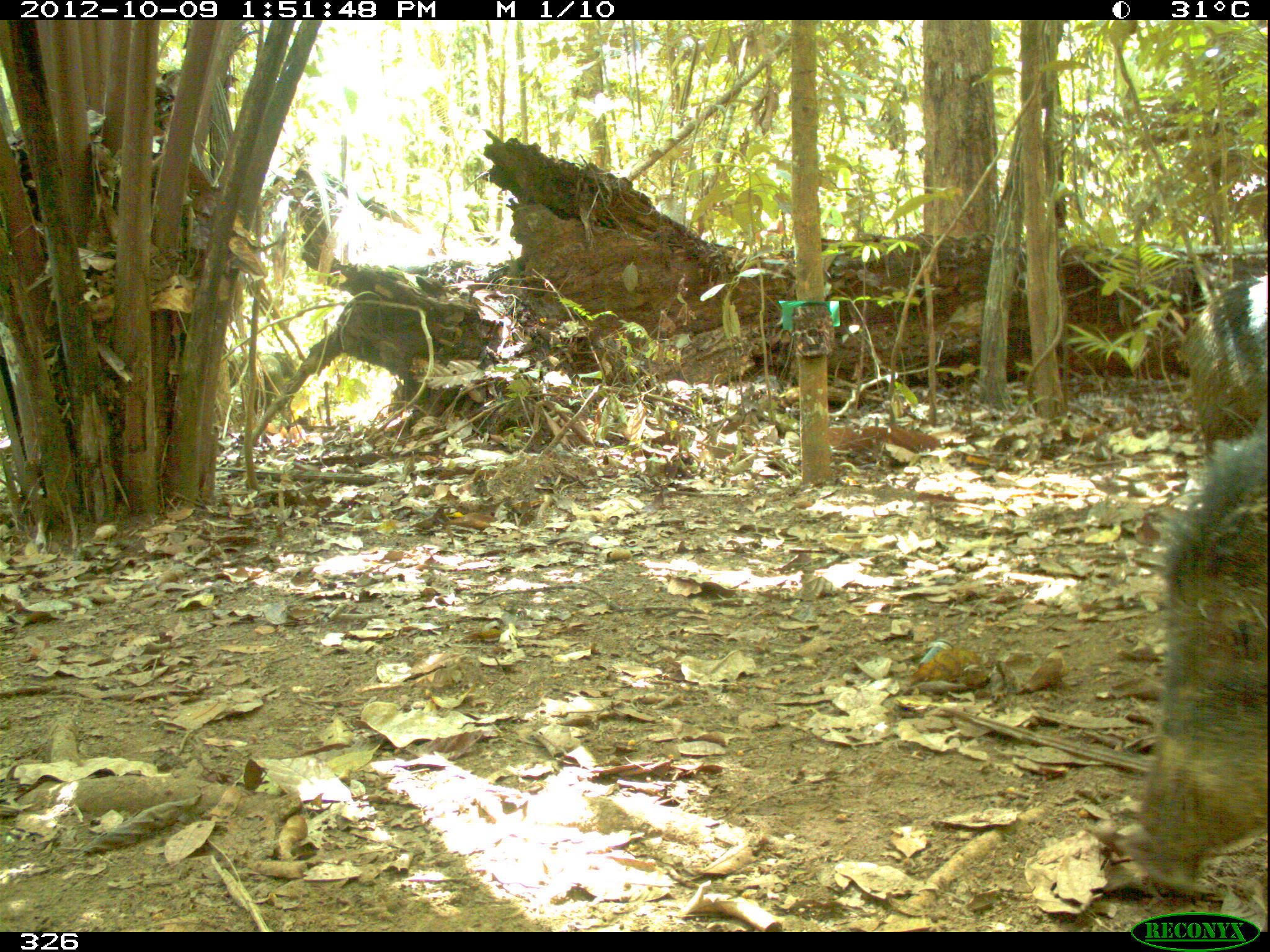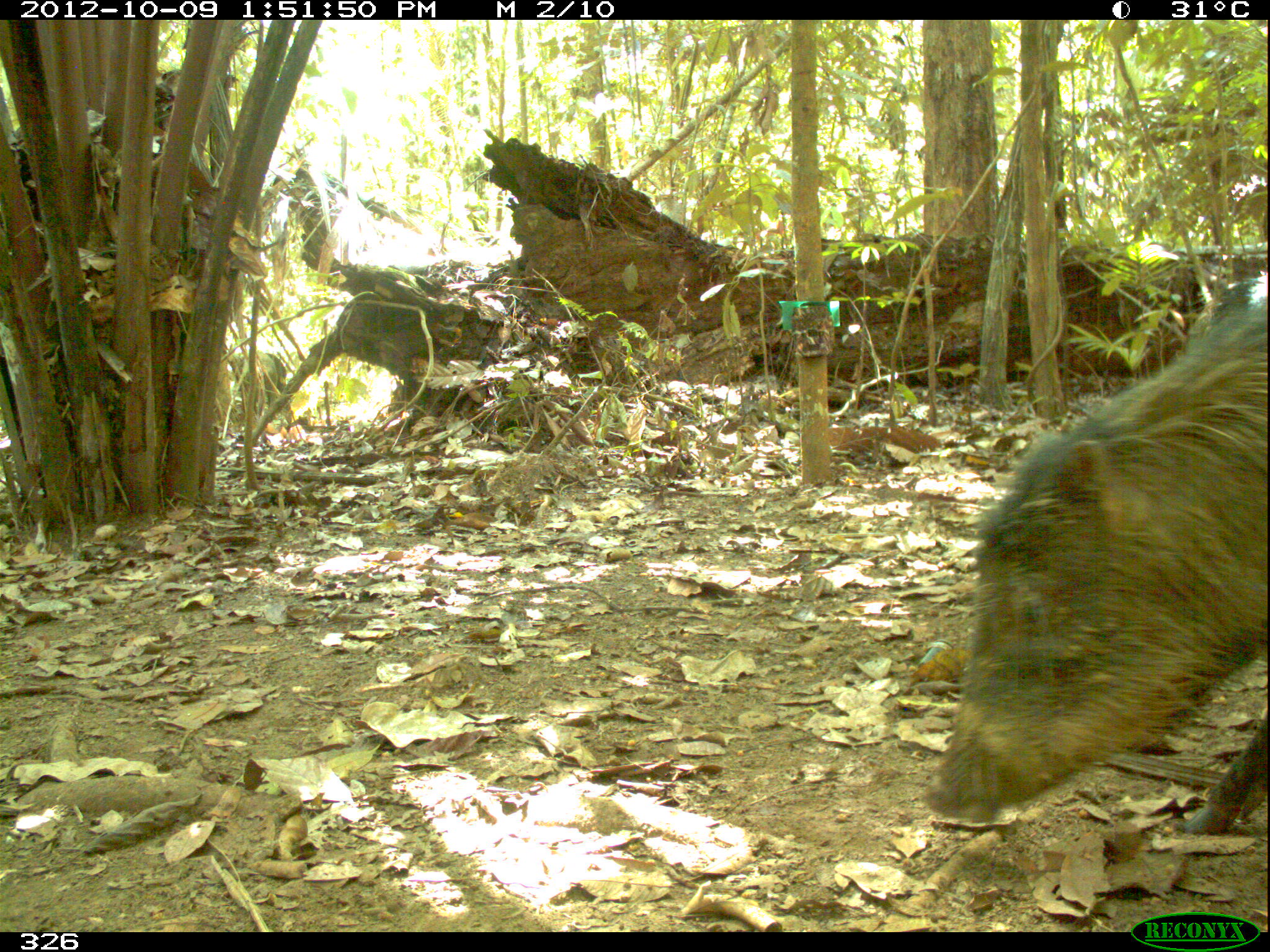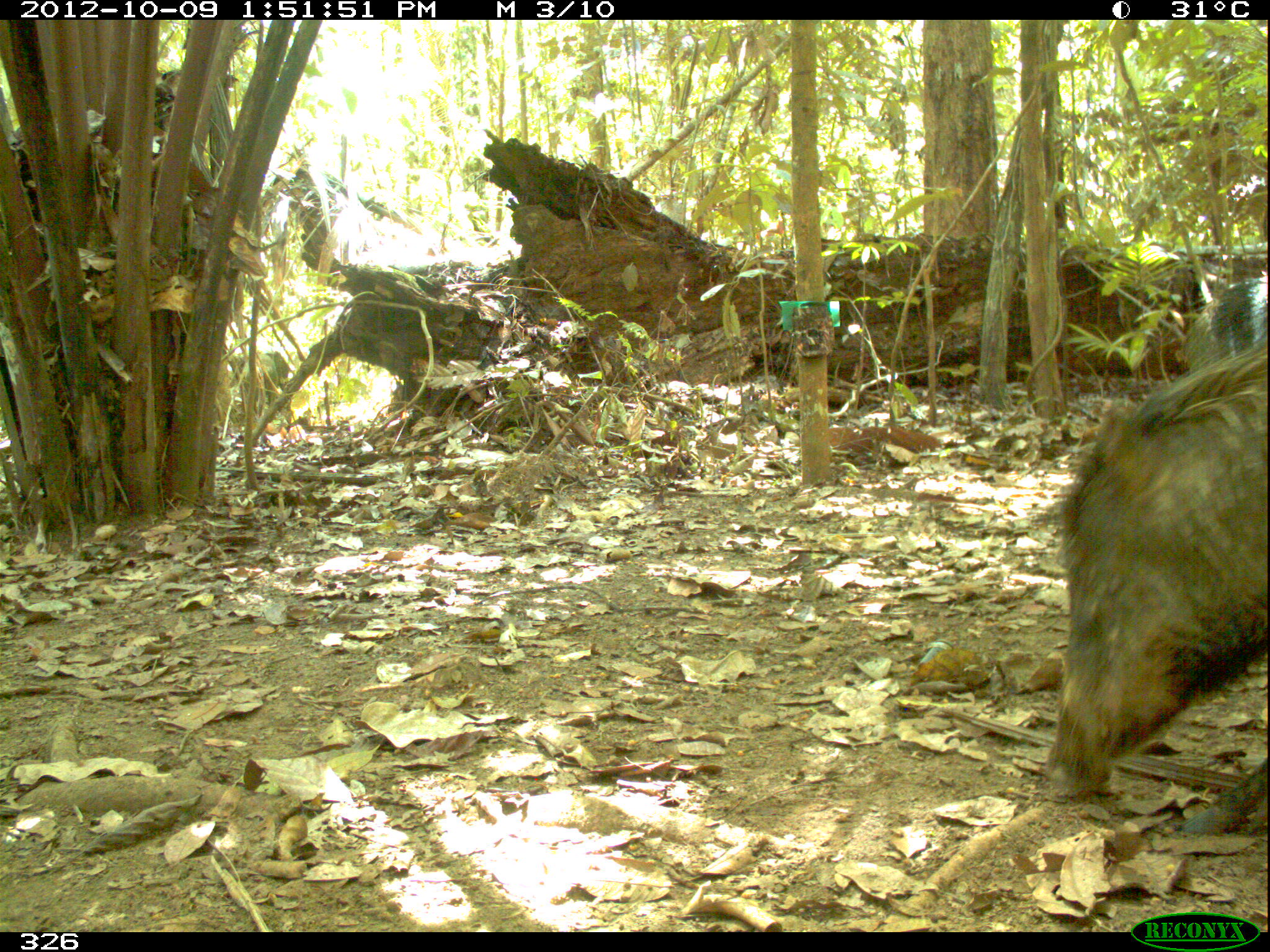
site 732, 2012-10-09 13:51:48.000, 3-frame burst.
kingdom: Animalia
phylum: Chordata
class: Mammalia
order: Artiodactyla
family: Tayassuidae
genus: Tayassu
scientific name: Tayassu pecari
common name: white-lipped peccary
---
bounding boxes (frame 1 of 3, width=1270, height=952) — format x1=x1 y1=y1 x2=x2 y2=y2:
tayassu pecari: x1=1124 y1=422 x2=1267 y2=903; x1=1179 y1=263 x2=1267 y2=443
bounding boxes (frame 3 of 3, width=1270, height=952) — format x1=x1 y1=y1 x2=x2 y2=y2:
tayassu pecari: x1=1044 y1=342 x2=1267 y2=836; x1=1180 y1=276 x2=1268 y2=379